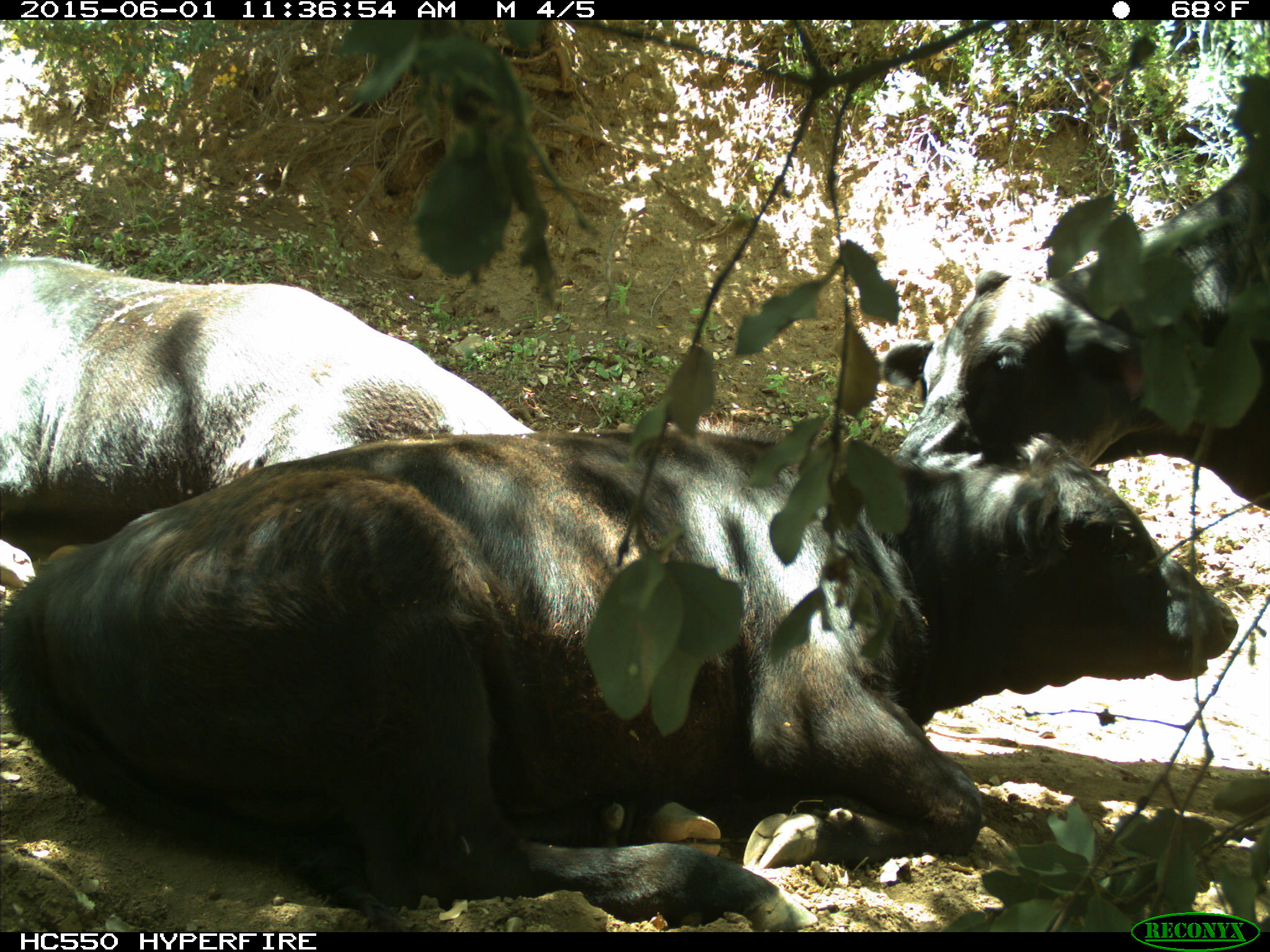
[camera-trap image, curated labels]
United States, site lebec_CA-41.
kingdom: Animalia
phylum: Chordata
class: Mammalia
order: Artiodactyla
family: Bovidae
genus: Bos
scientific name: Bos taurus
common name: domestic cow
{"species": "Bos taurus (domestic cow)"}